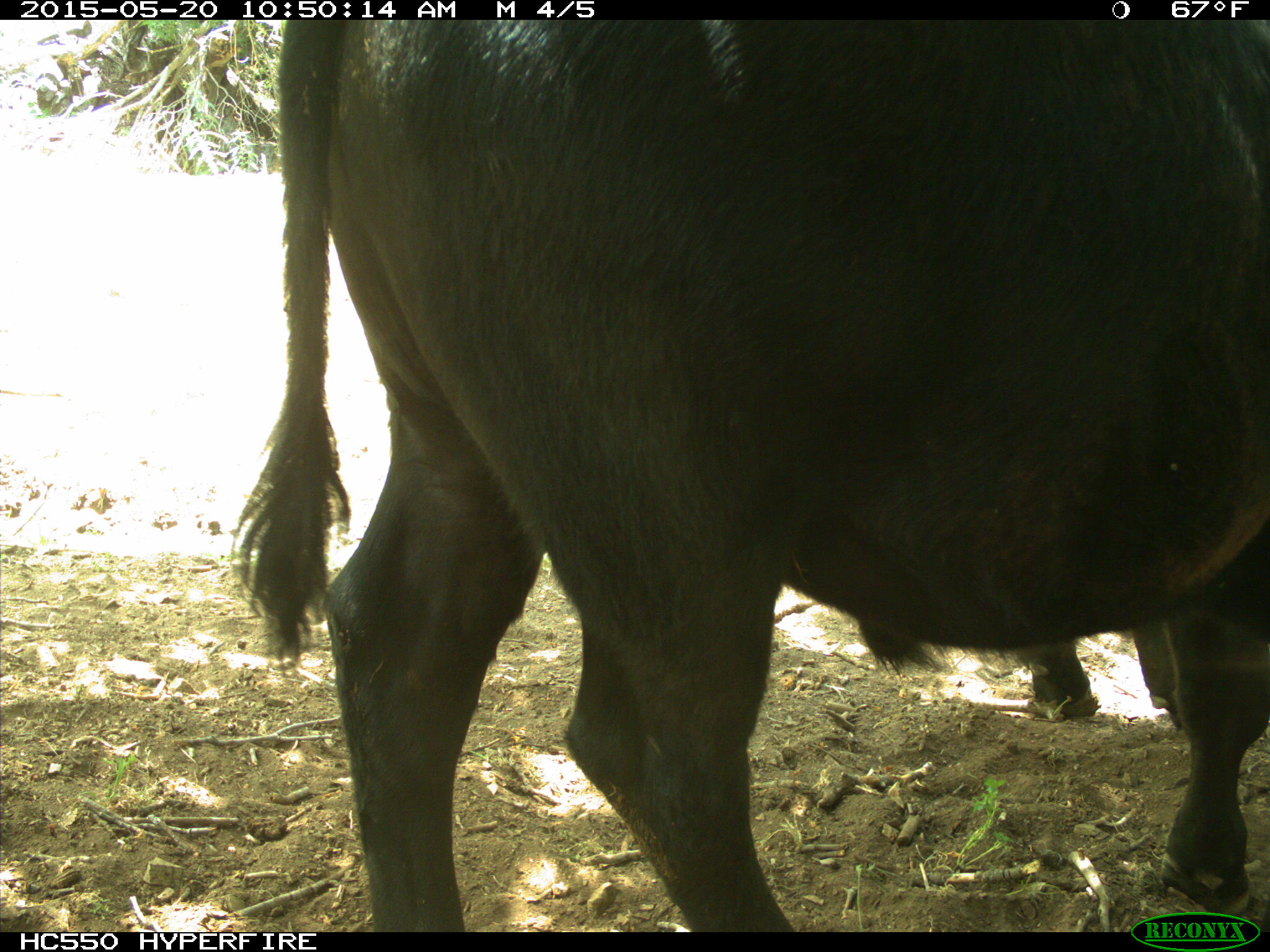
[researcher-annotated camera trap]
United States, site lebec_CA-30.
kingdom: Animalia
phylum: Chordata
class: Mammalia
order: Artiodactyla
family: Bovidae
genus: Bos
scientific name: Bos taurus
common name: domestic cow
Bos taurus (domestic cow).